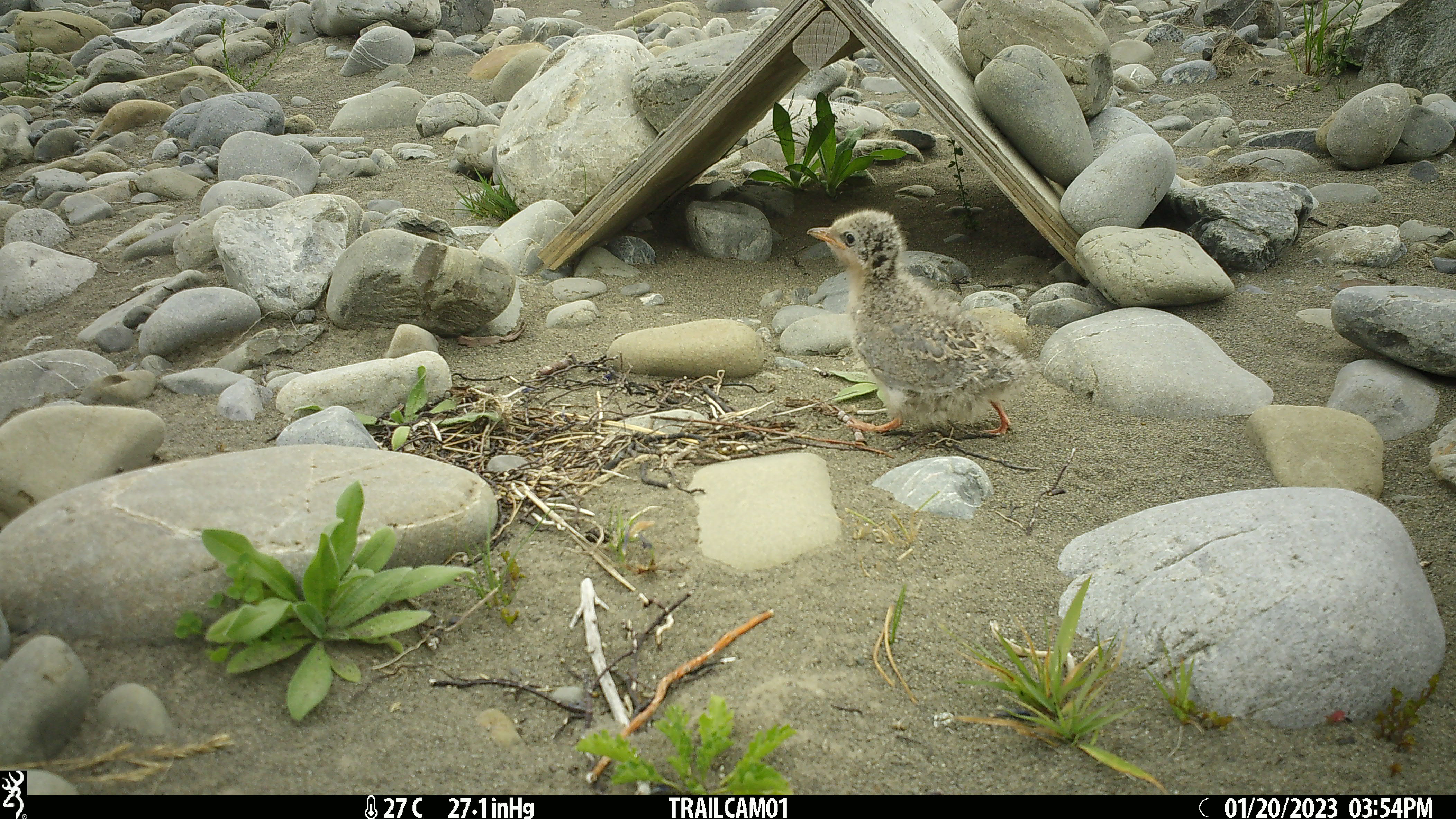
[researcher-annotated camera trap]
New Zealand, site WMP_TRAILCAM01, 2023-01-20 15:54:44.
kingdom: Animalia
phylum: Chordata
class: Aves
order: Charadriiformes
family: Laridae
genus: Chlidonias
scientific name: Chlidonias albostriatus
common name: black-fronted tern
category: black fronted tern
Black fronted tern (black-fronted tern) (Chlidonias albostriatus).